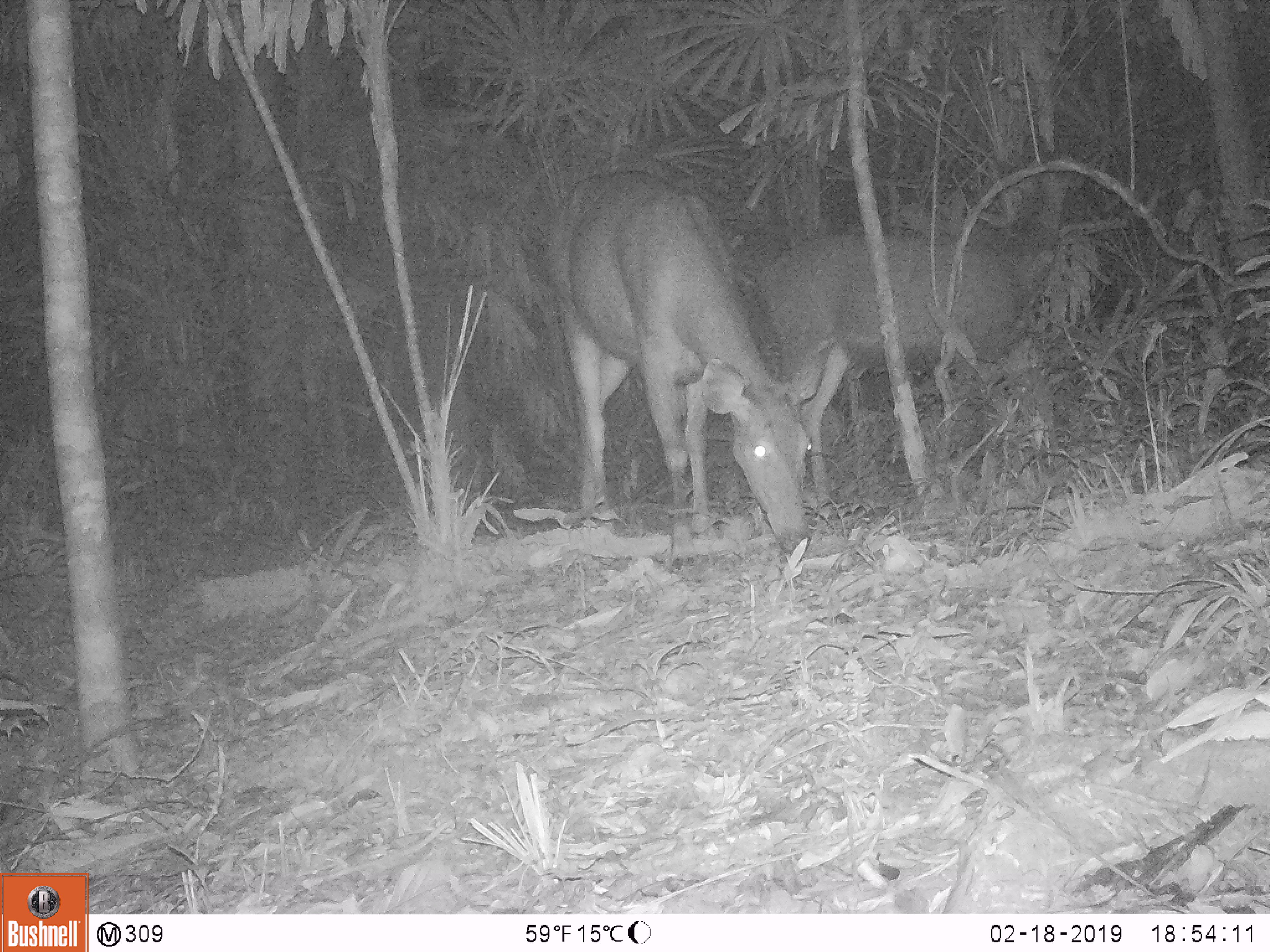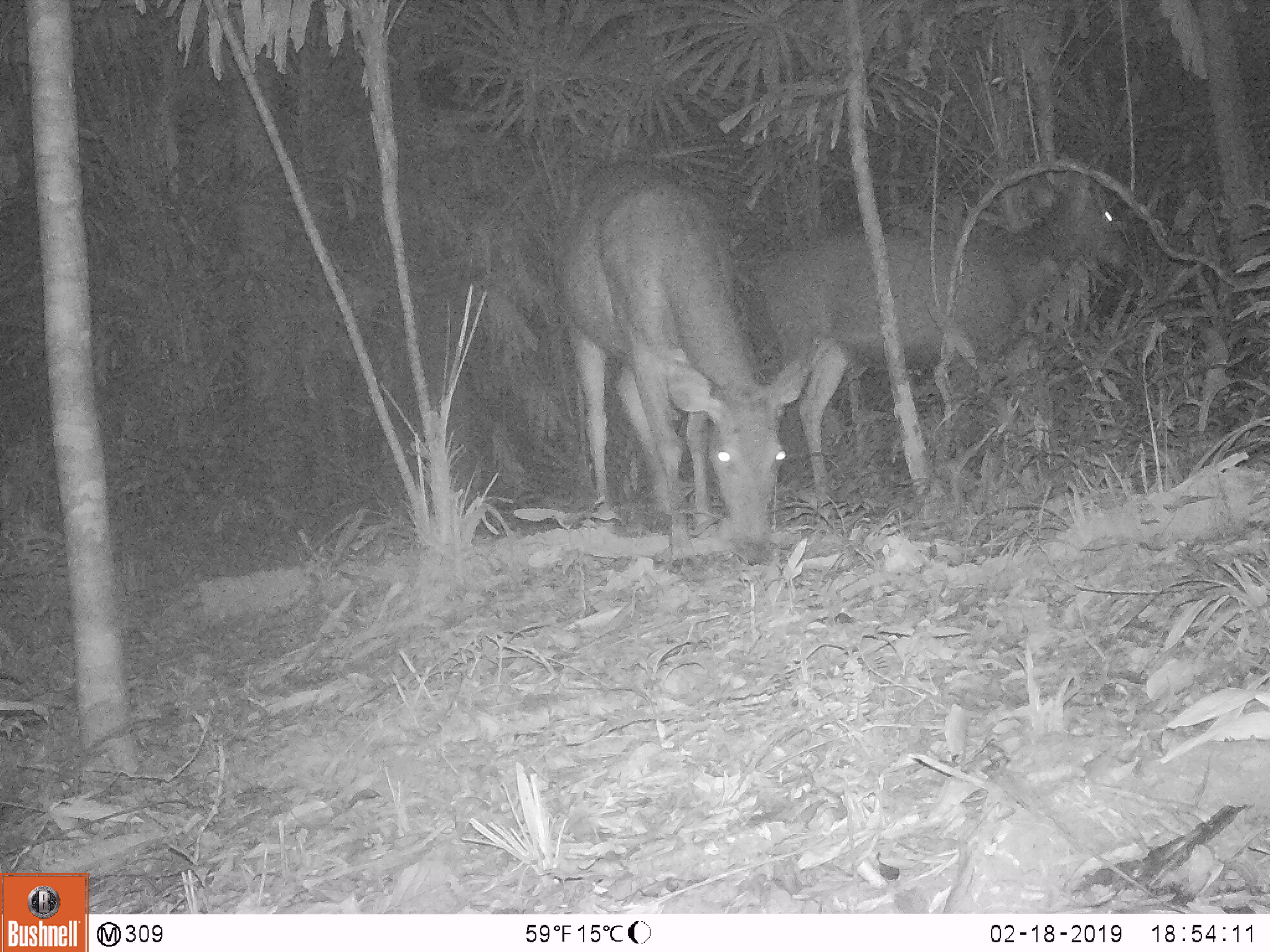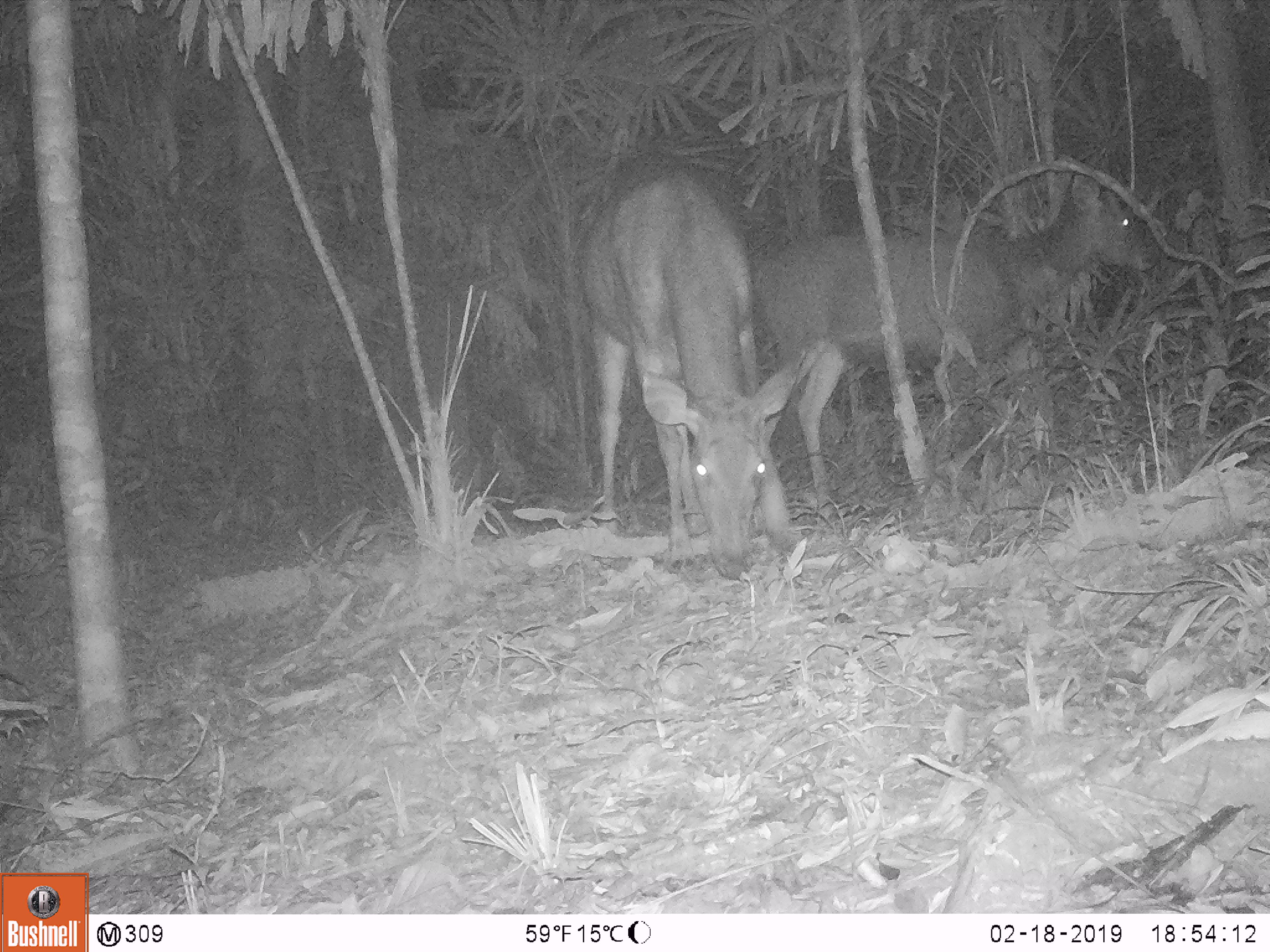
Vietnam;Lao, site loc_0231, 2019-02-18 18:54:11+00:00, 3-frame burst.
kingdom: Animalia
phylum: Chordata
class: Mammalia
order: Artiodactyla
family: Cervidae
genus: Rusa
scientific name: Rusa unicolor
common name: sambar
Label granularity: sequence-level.